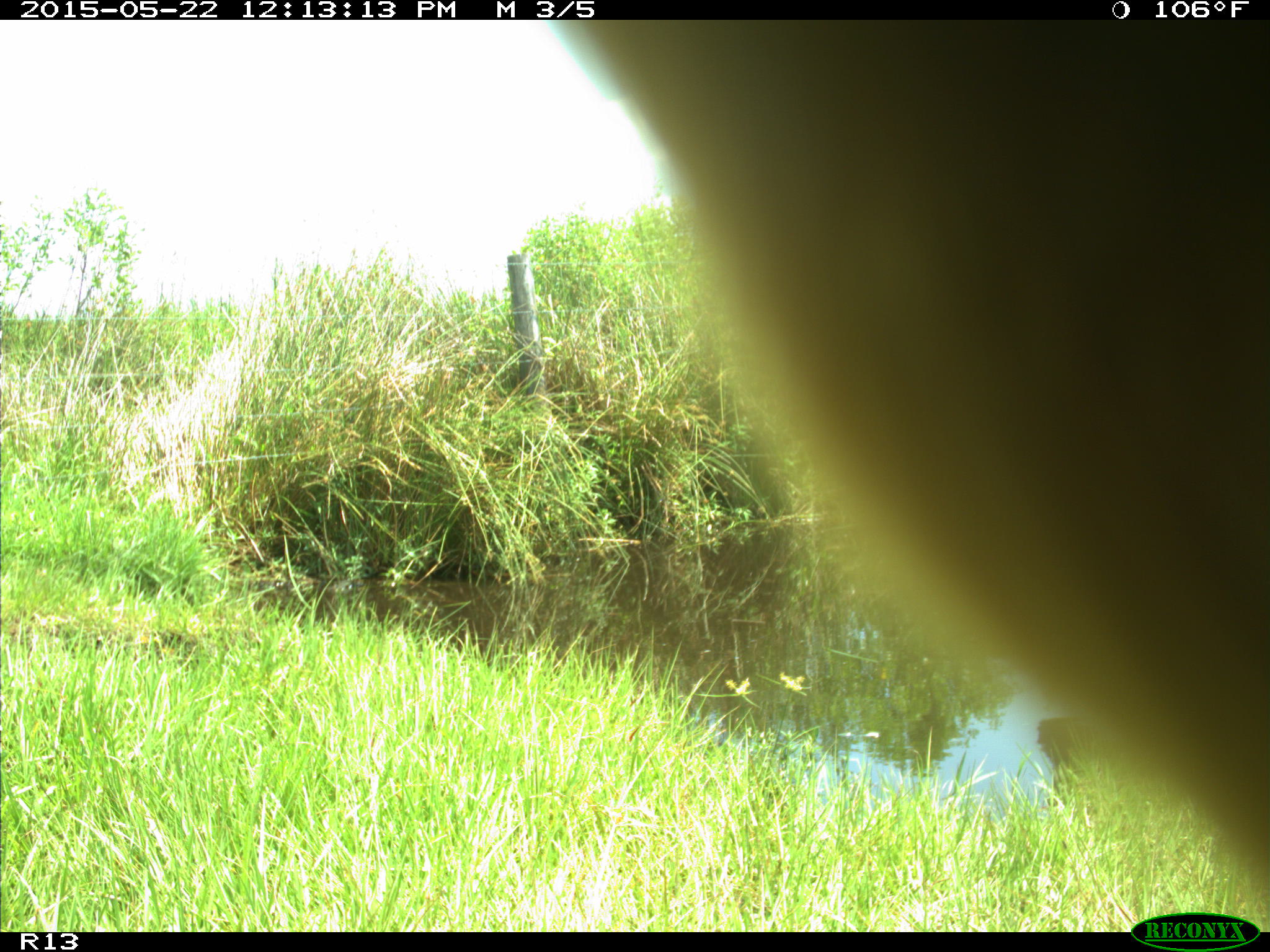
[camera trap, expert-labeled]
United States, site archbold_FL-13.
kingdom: Animalia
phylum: Chordata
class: Mammalia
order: Artiodactyla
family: Bovidae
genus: Bos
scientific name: Bos taurus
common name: domestic cow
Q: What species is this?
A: Bos taurus (domestic cow).